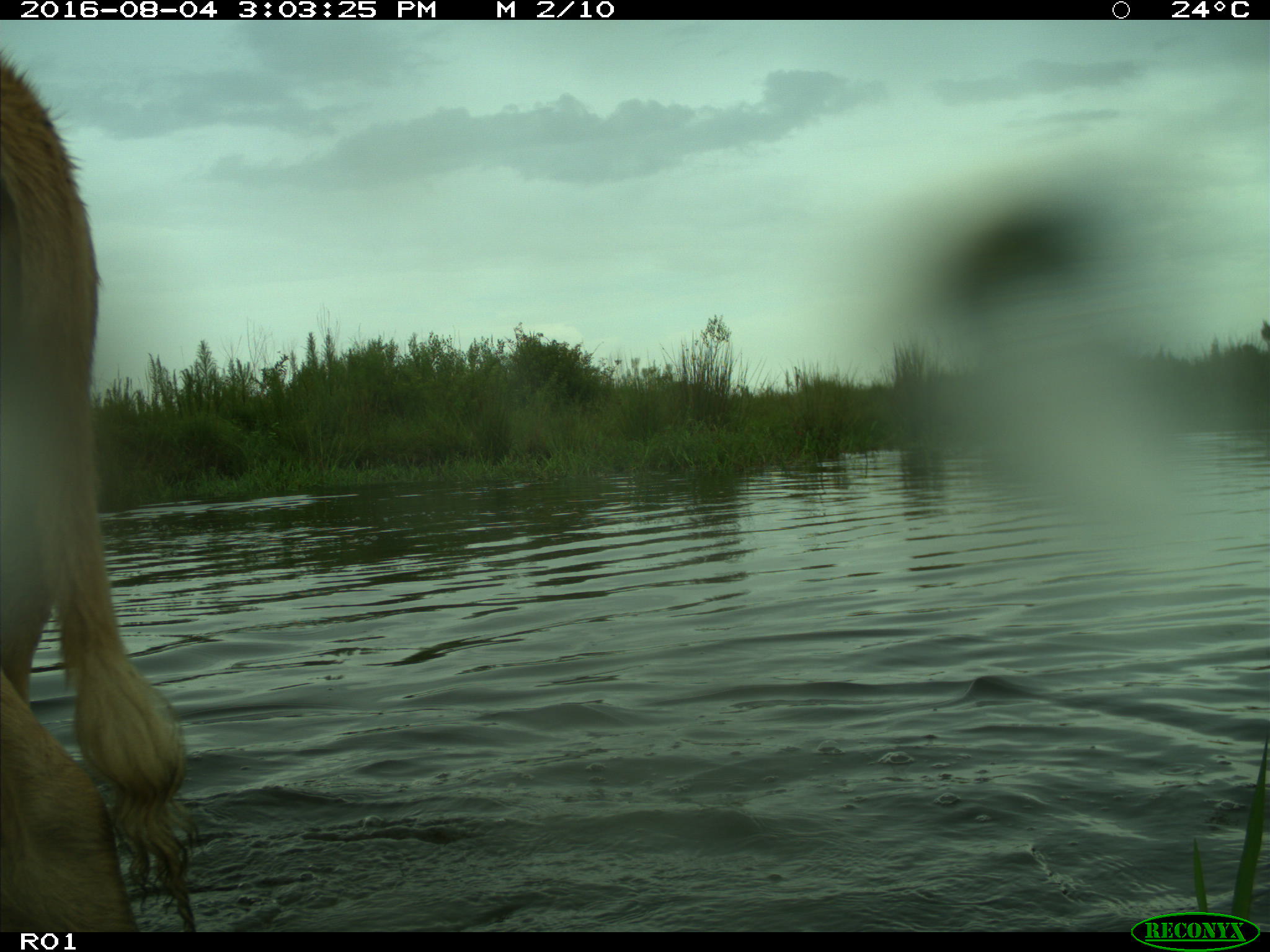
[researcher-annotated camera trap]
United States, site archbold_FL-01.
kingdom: Animalia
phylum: Chordata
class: Mammalia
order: Artiodactyla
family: Bovidae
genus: Bos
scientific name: Bos taurus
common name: domestic cow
Bos taurus (domestic cow).